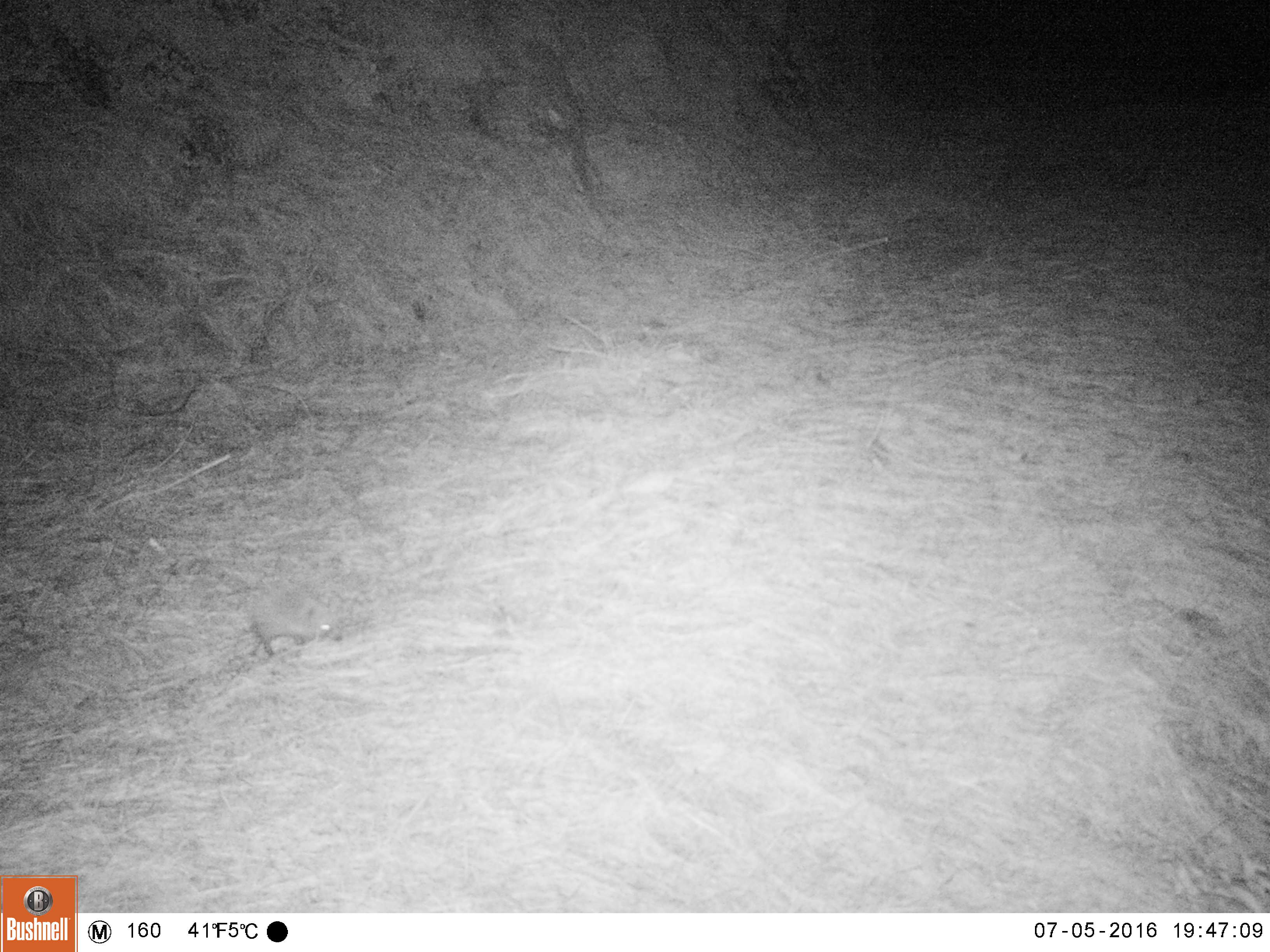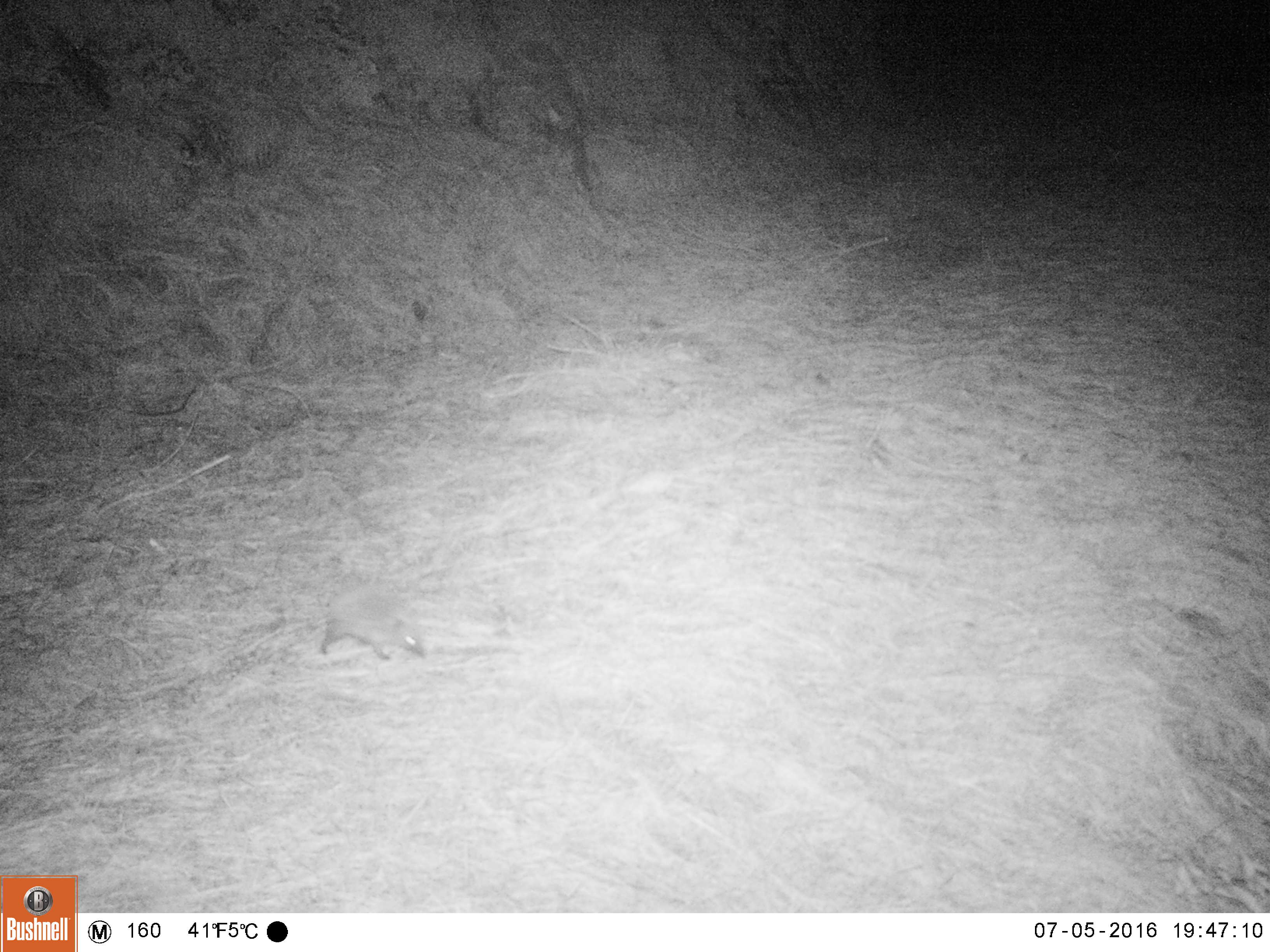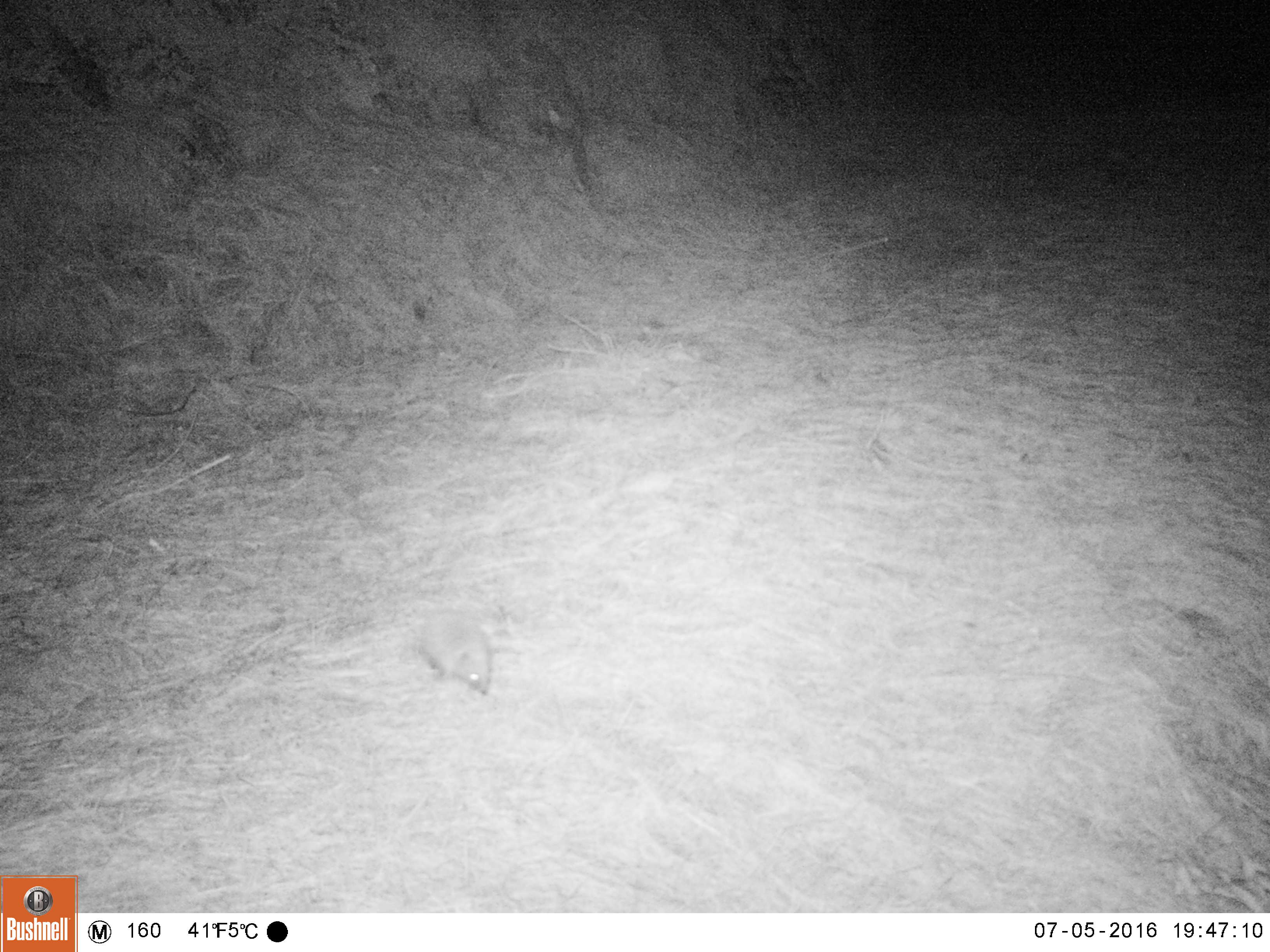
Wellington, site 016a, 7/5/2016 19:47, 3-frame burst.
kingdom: Animalia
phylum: Chordata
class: Mammalia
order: Eulipotyphla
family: Erinaceidae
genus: Erinaceus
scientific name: Erinaceus europaeus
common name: hedgehog